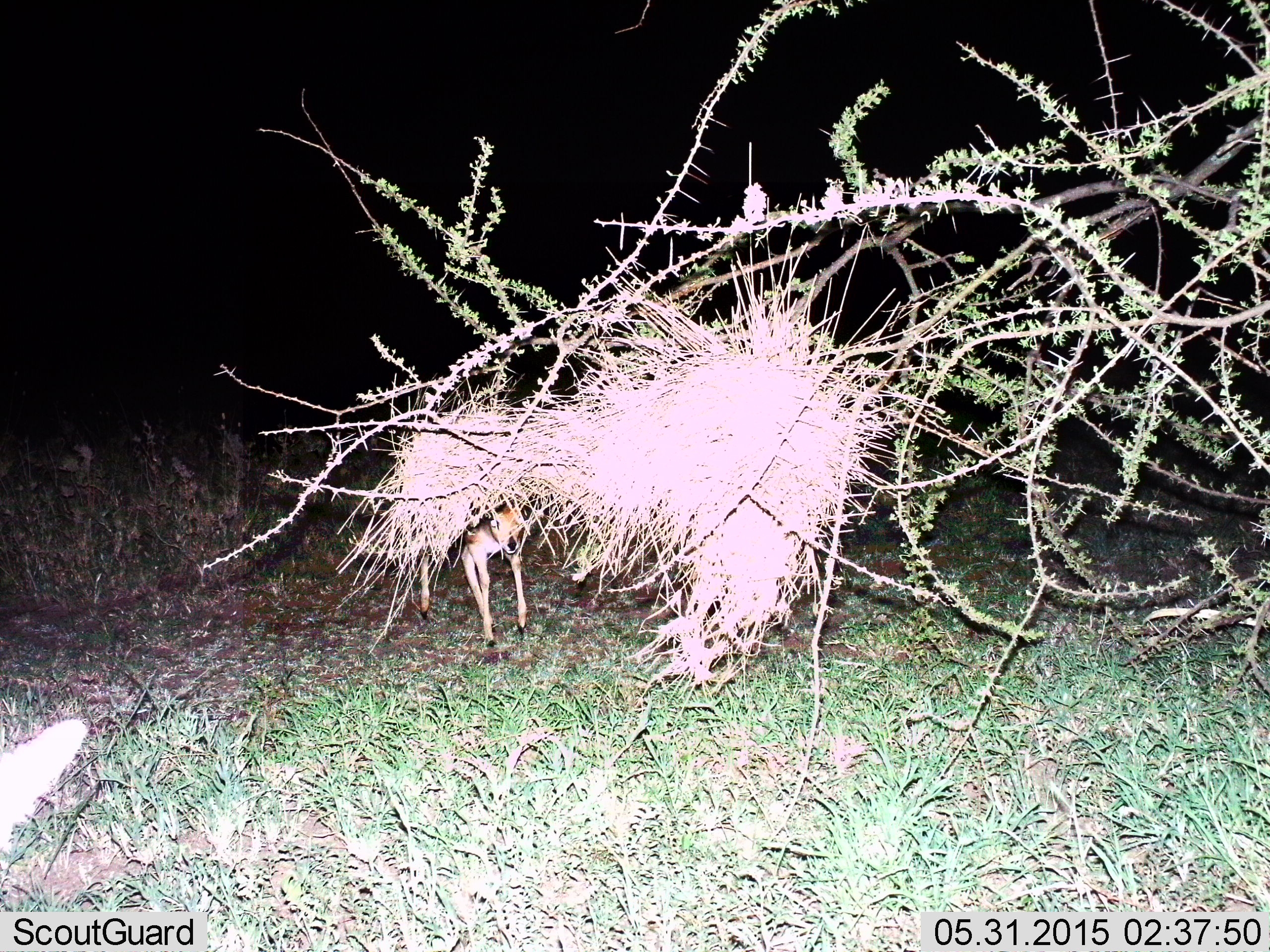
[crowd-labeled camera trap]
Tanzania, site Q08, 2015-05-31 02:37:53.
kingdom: Animalia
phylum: Chordata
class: Mammalia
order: Artiodactyla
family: Bovidae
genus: Aepyceros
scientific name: Aepyceros melampus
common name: impala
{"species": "impala (Aepyceros melampus)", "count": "1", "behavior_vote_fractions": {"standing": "80%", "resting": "0%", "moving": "20%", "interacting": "0%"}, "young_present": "0%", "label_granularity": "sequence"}